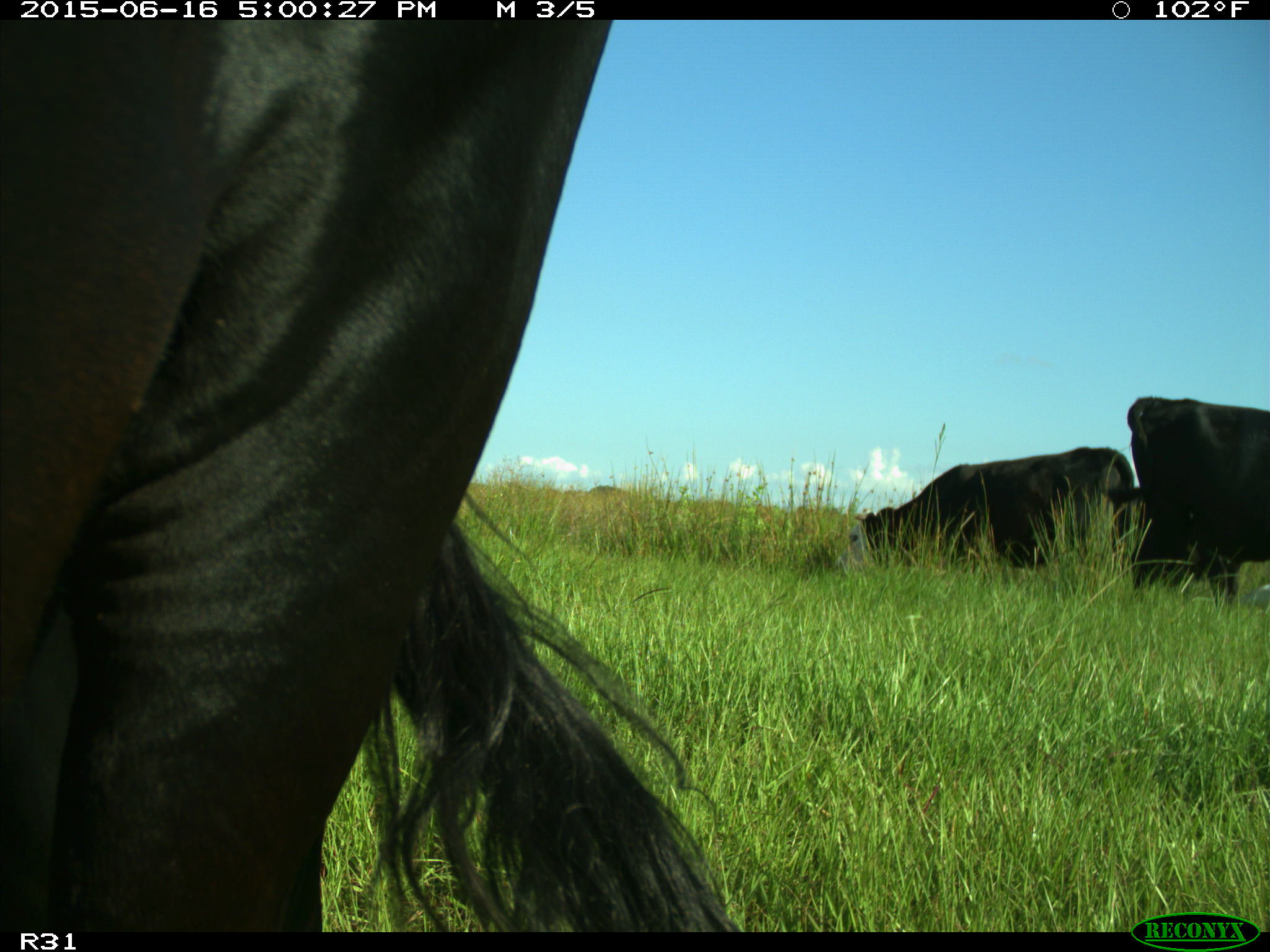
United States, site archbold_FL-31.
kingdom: Animalia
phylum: Chordata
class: Mammalia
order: Artiodactyla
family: Bovidae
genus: Bos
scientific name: Bos taurus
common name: domestic cow